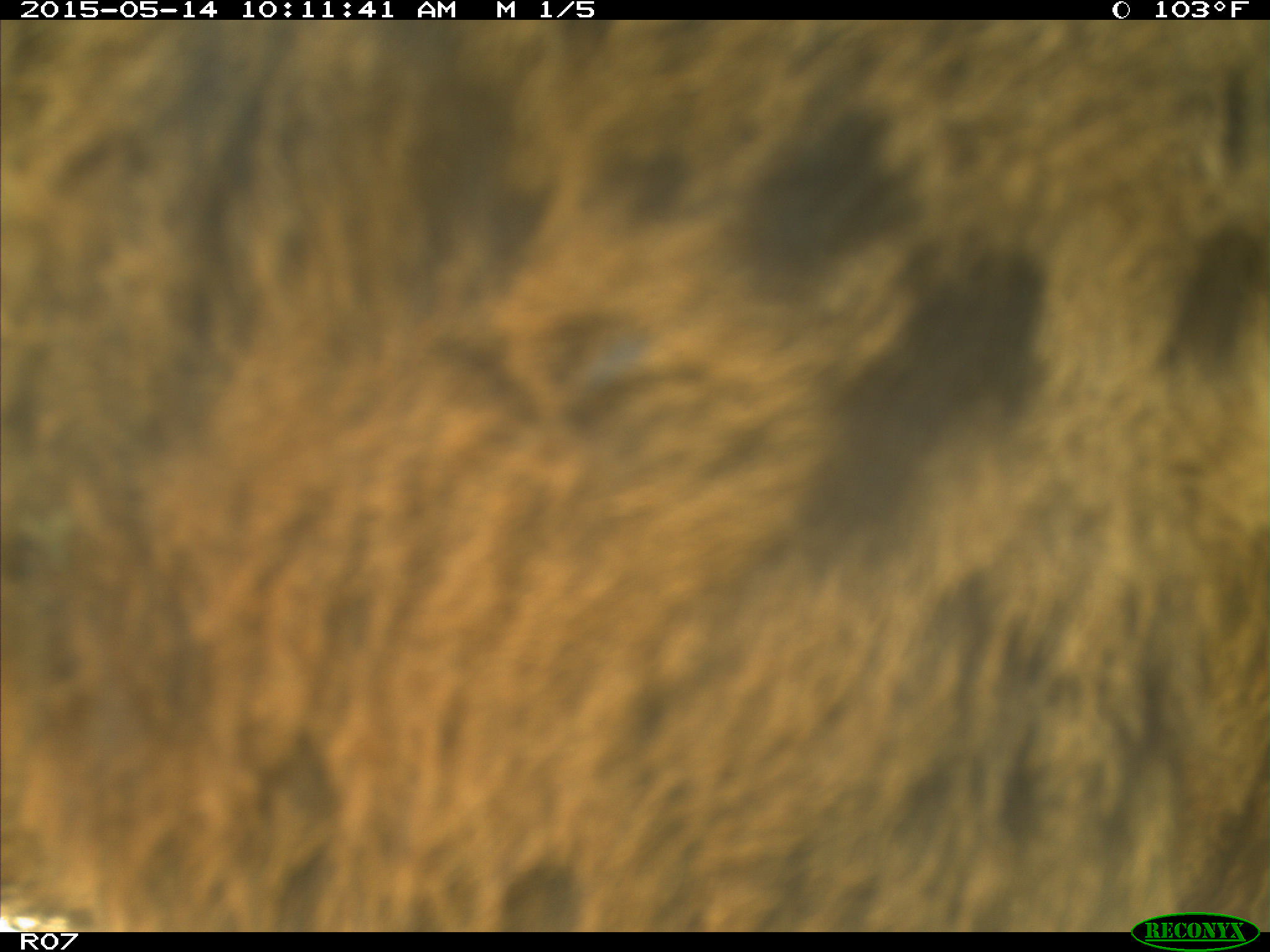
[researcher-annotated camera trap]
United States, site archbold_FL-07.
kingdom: Animalia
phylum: Chordata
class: Mammalia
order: Artiodactyla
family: Bovidae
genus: Bos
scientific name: Bos taurus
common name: domestic cow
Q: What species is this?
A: Bos taurus (domestic cow).